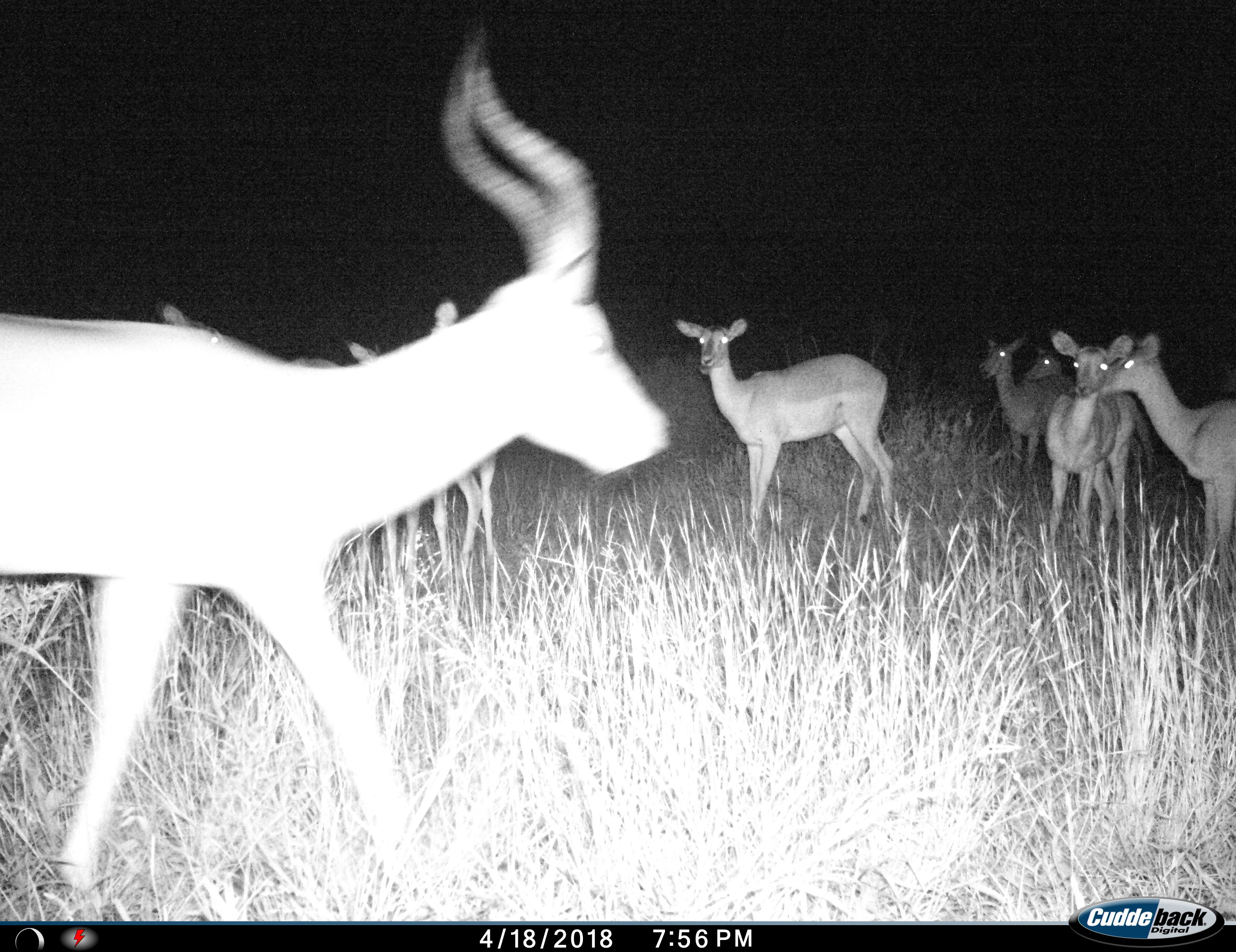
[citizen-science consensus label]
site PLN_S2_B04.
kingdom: Animalia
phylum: Chordata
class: Mammalia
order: Artiodactyla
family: Bovidae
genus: Aepyceros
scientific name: Aepyceros melampus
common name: impala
Impala (Aepyceros melampus), count 9. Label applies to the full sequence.